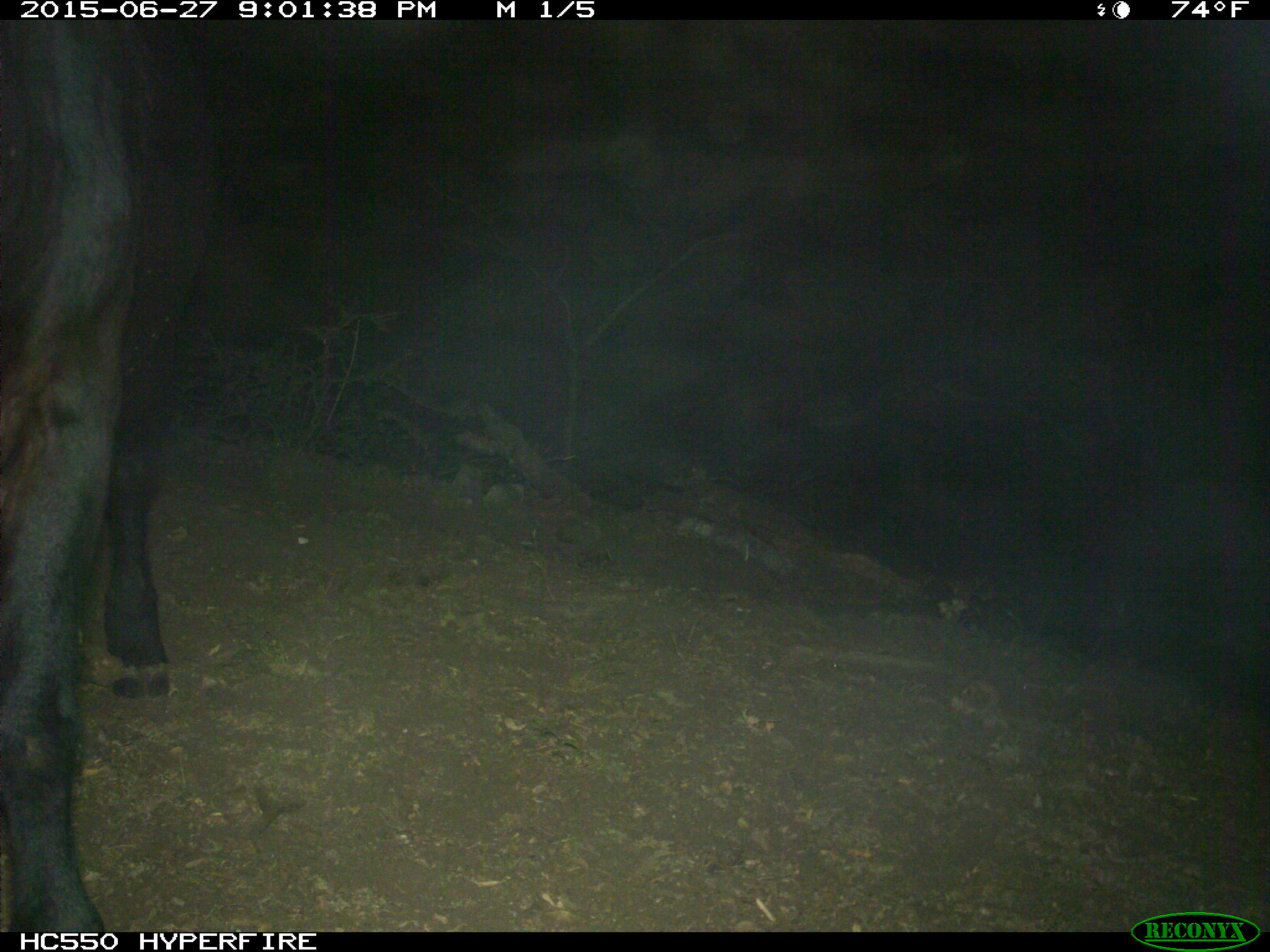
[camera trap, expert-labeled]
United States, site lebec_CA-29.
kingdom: Animalia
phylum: Chordata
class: Mammalia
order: Artiodactyla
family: Bovidae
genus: Bos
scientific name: Bos taurus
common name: domestic cow